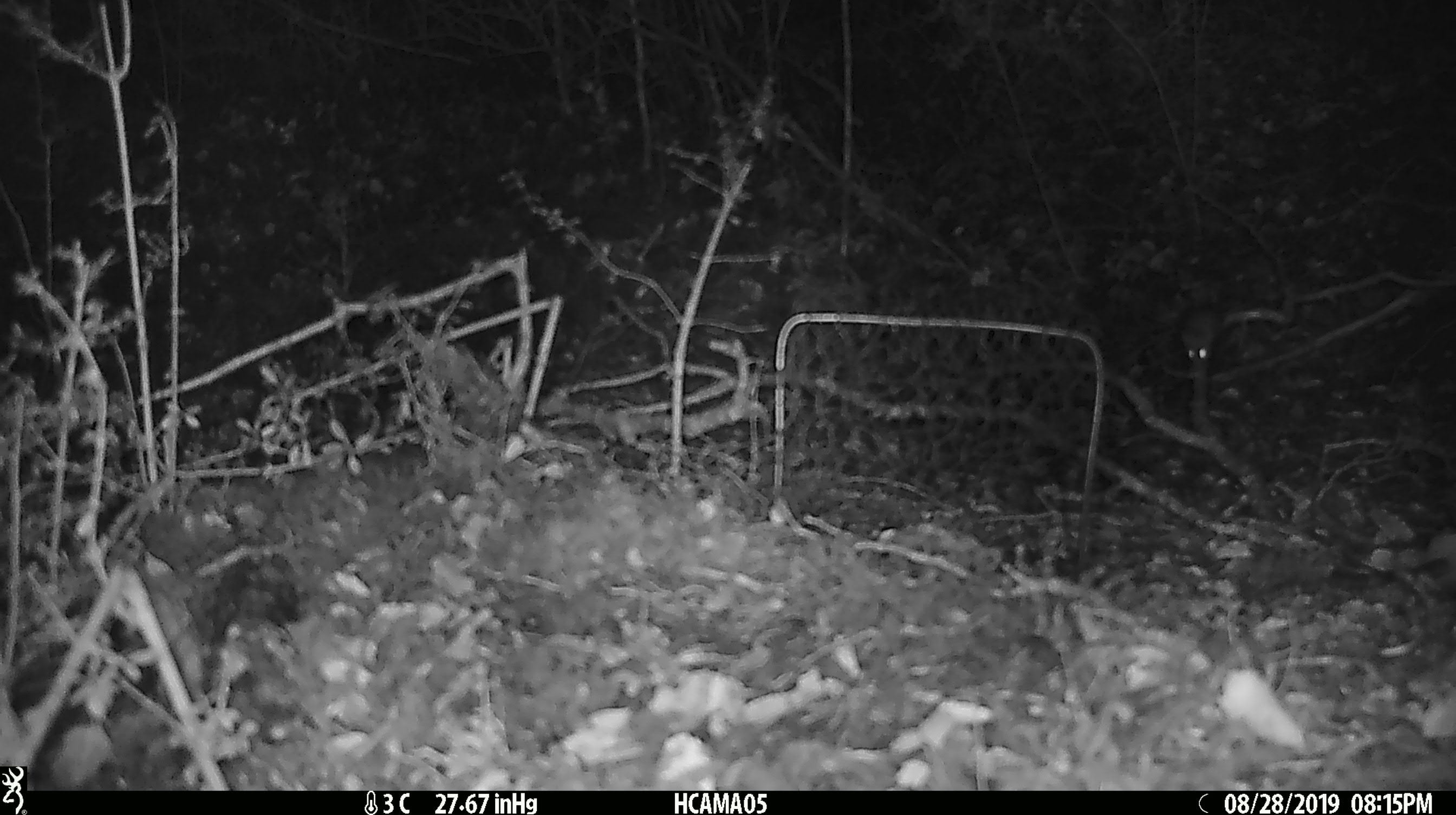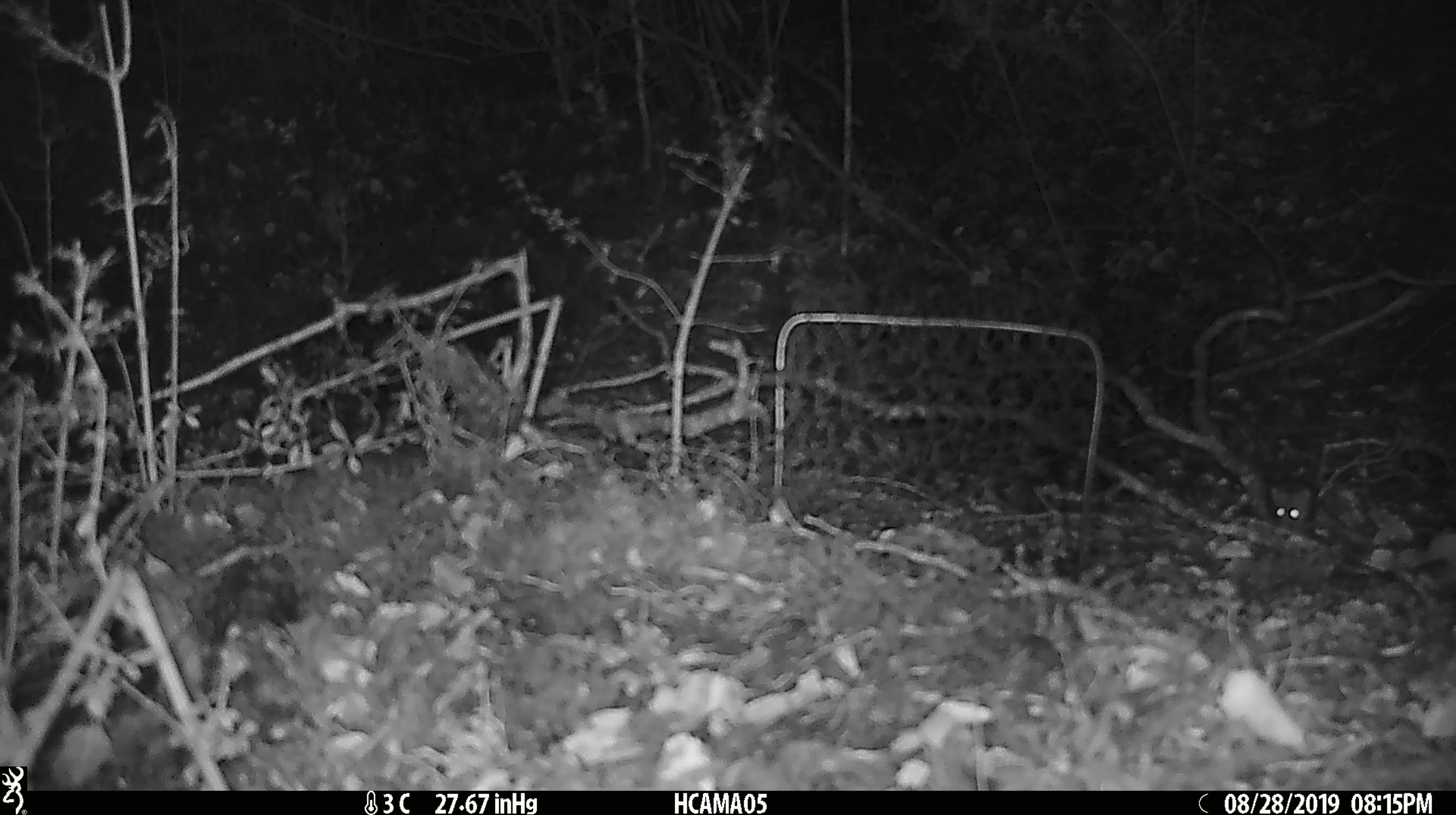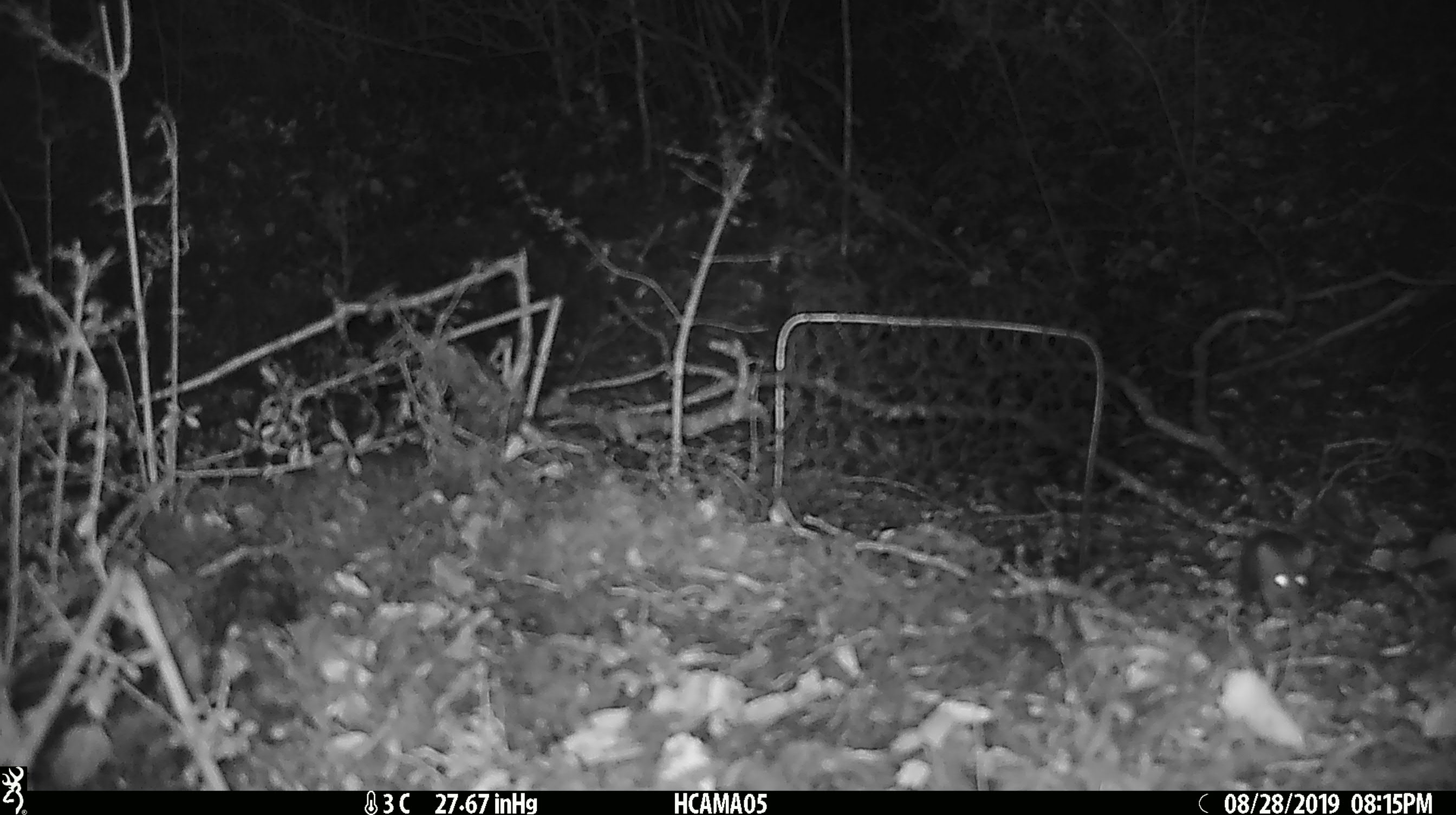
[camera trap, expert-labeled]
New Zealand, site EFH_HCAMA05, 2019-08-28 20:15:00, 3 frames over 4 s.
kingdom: Animalia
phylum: Chordata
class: Mammalia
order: Rodentia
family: Muridae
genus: Mus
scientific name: Mus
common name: mouse